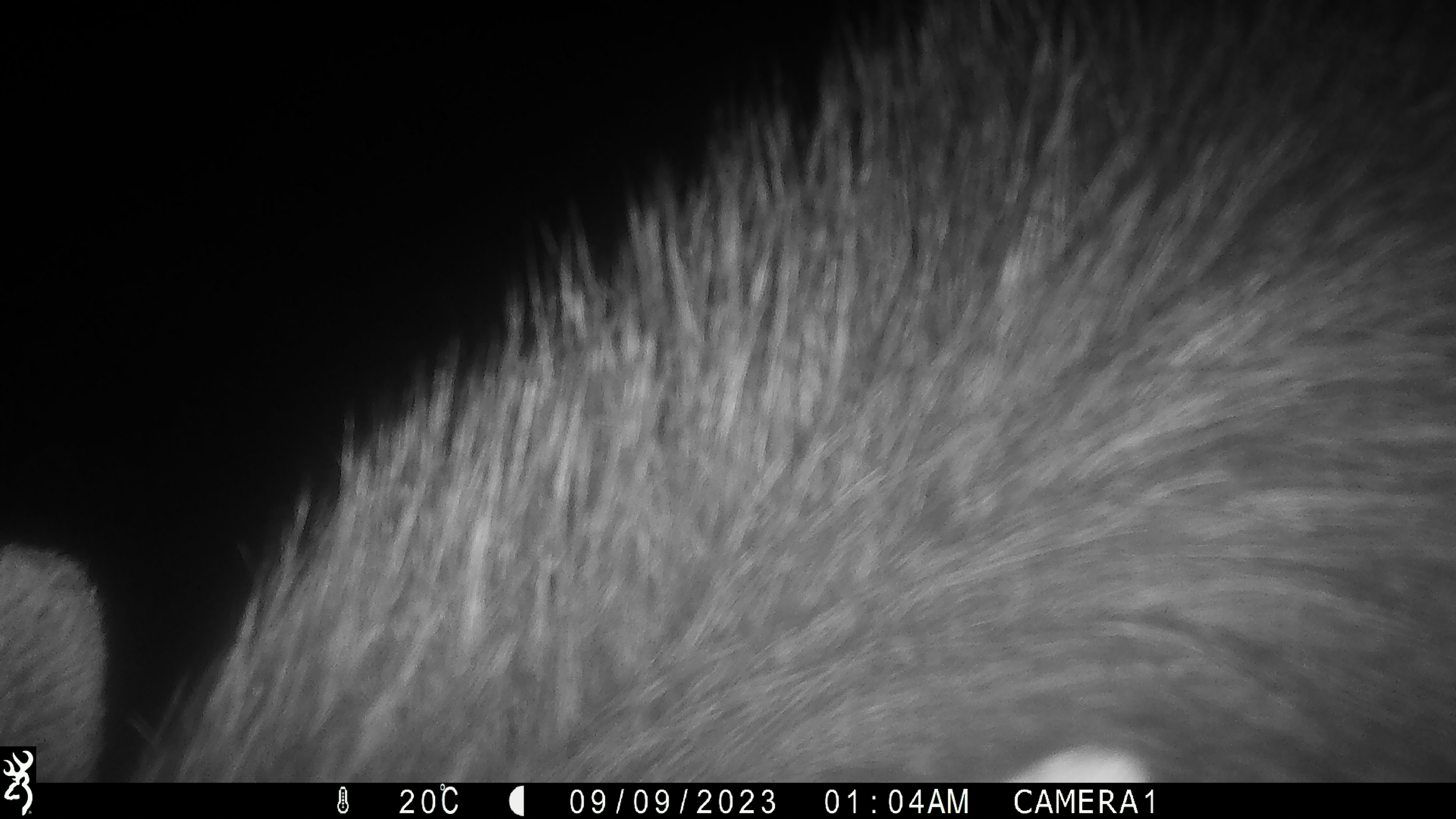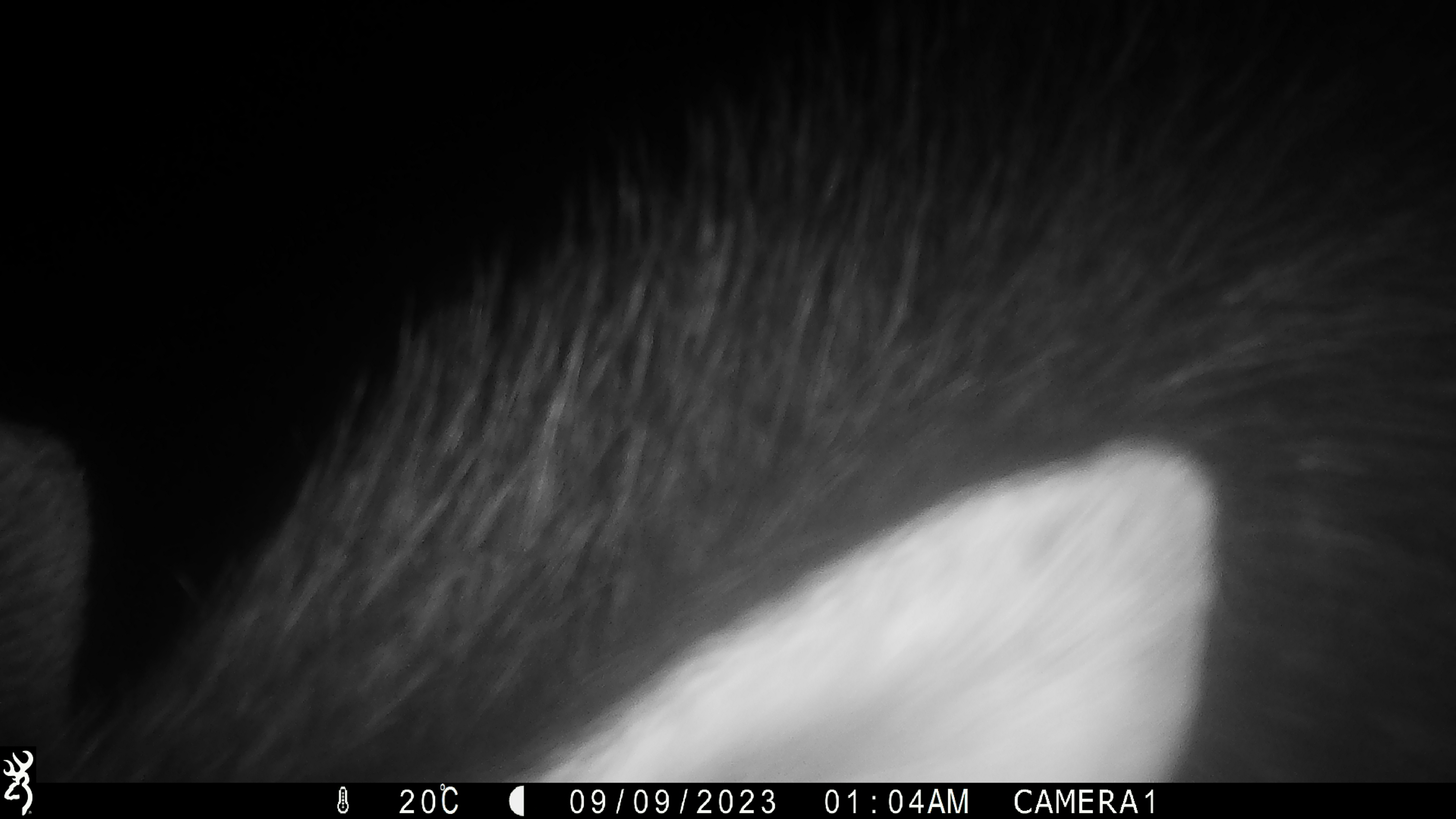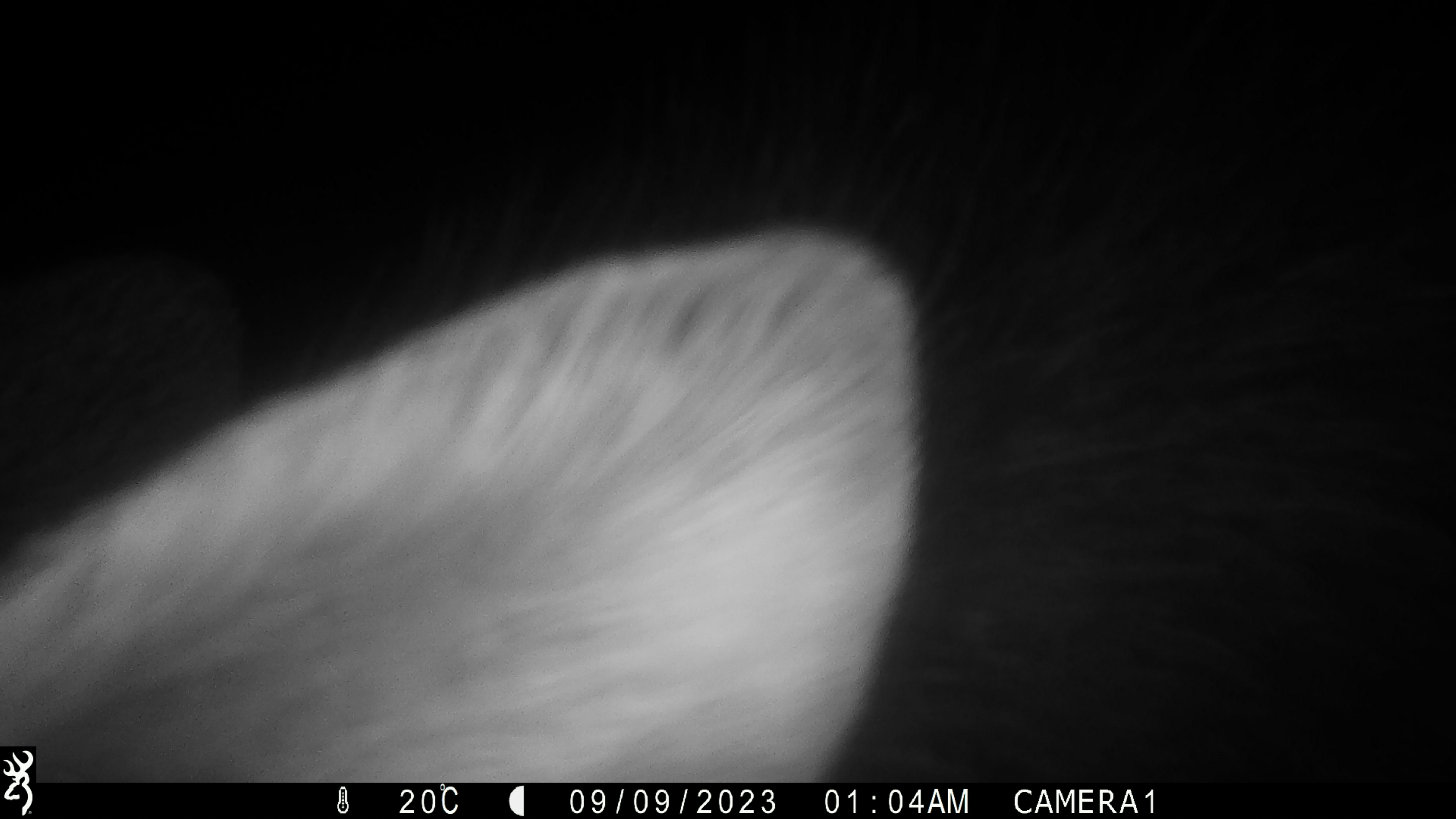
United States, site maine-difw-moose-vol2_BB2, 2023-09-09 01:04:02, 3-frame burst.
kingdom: Animalia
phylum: Chordata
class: Mammalia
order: Artiodactyla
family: Cervidae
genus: Alces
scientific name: Alces alces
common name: moose